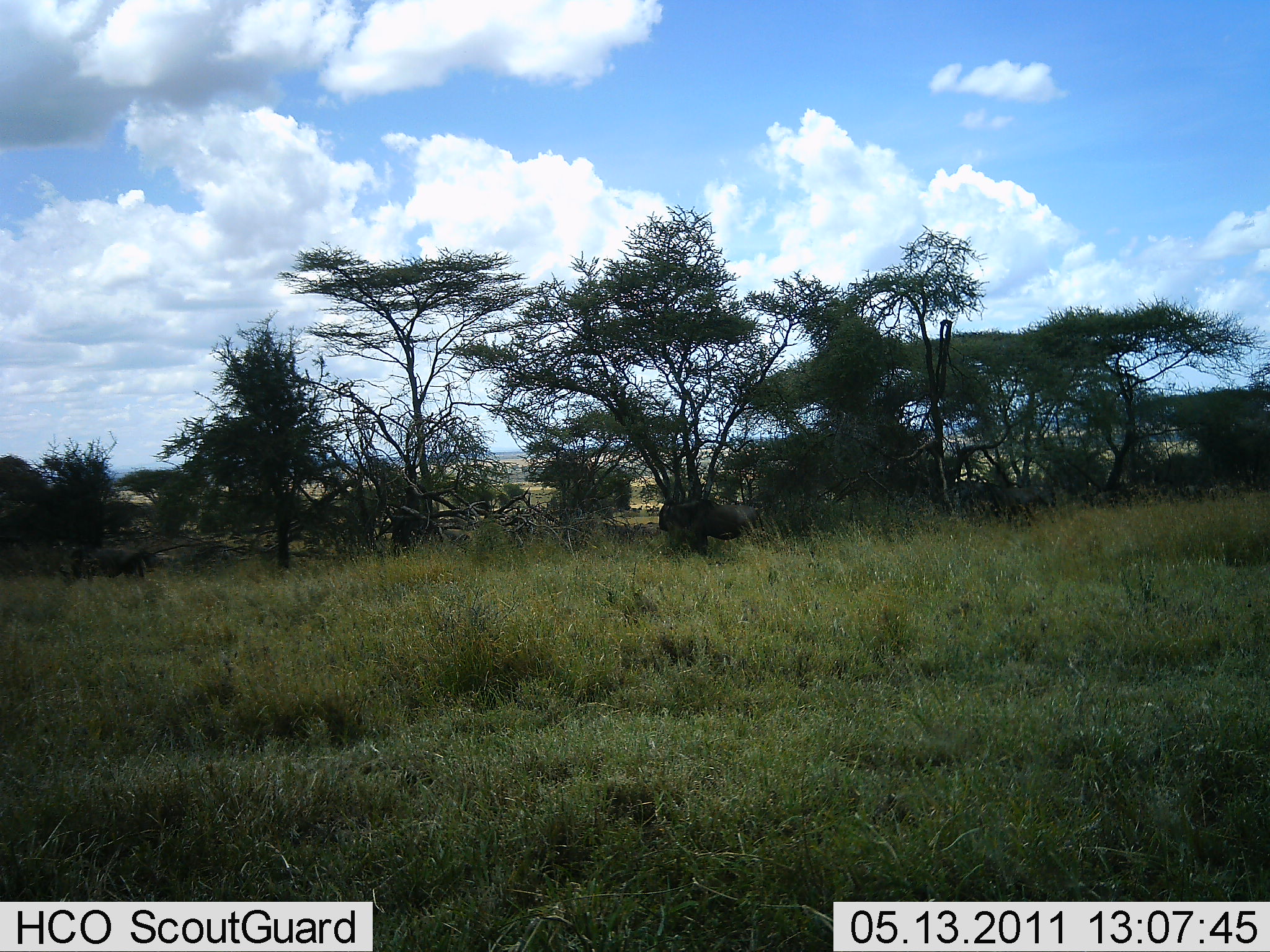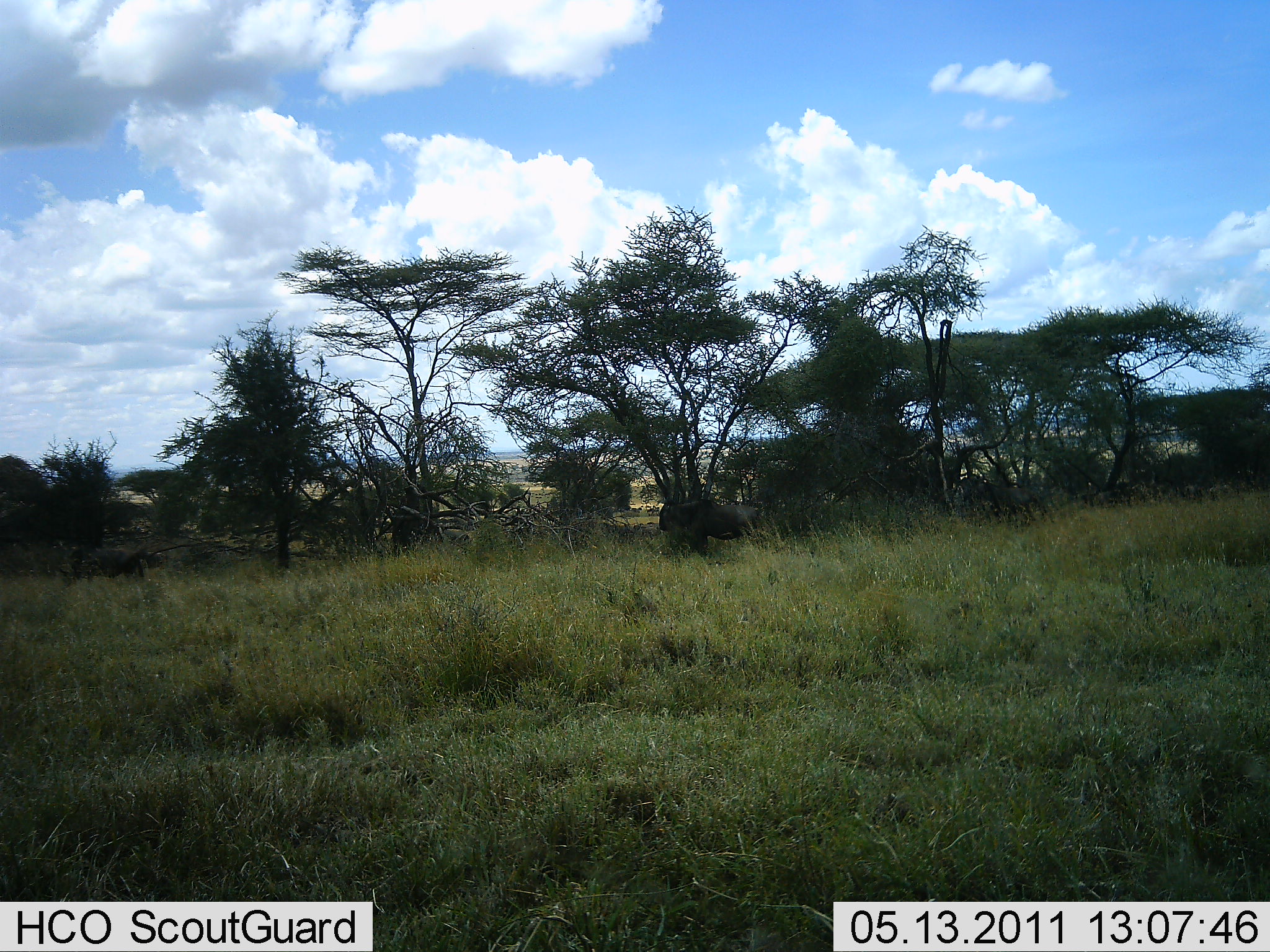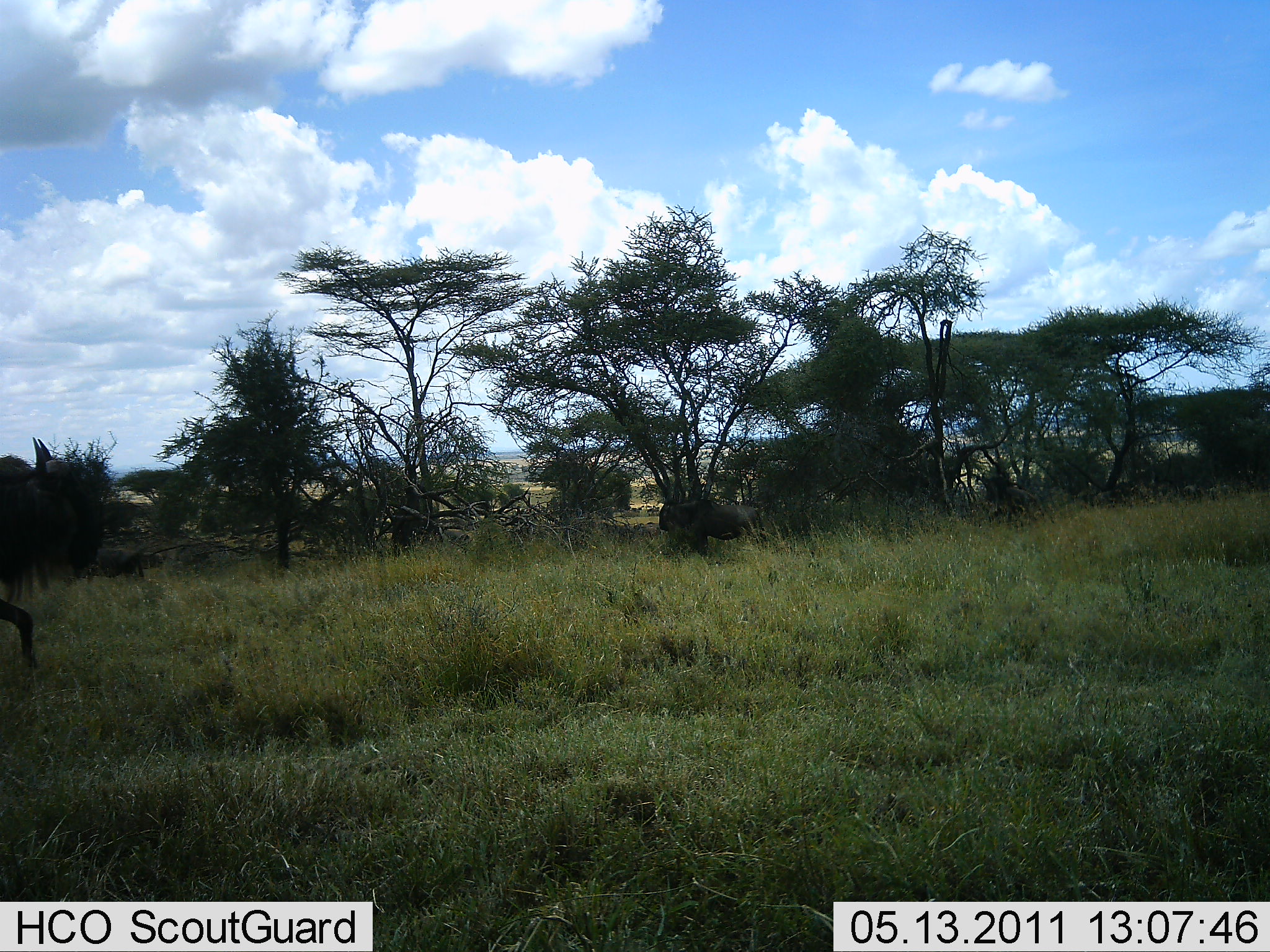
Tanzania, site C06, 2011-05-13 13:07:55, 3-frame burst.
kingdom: Animalia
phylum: Chordata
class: Mammalia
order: Artiodactyla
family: Bovidae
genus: Connochaetes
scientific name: Connochaetes taurinus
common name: blue wildebeest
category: wildebeest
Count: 4.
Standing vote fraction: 58%.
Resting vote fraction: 8%.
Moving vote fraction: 83%.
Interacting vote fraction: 0%.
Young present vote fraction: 0%.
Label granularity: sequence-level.